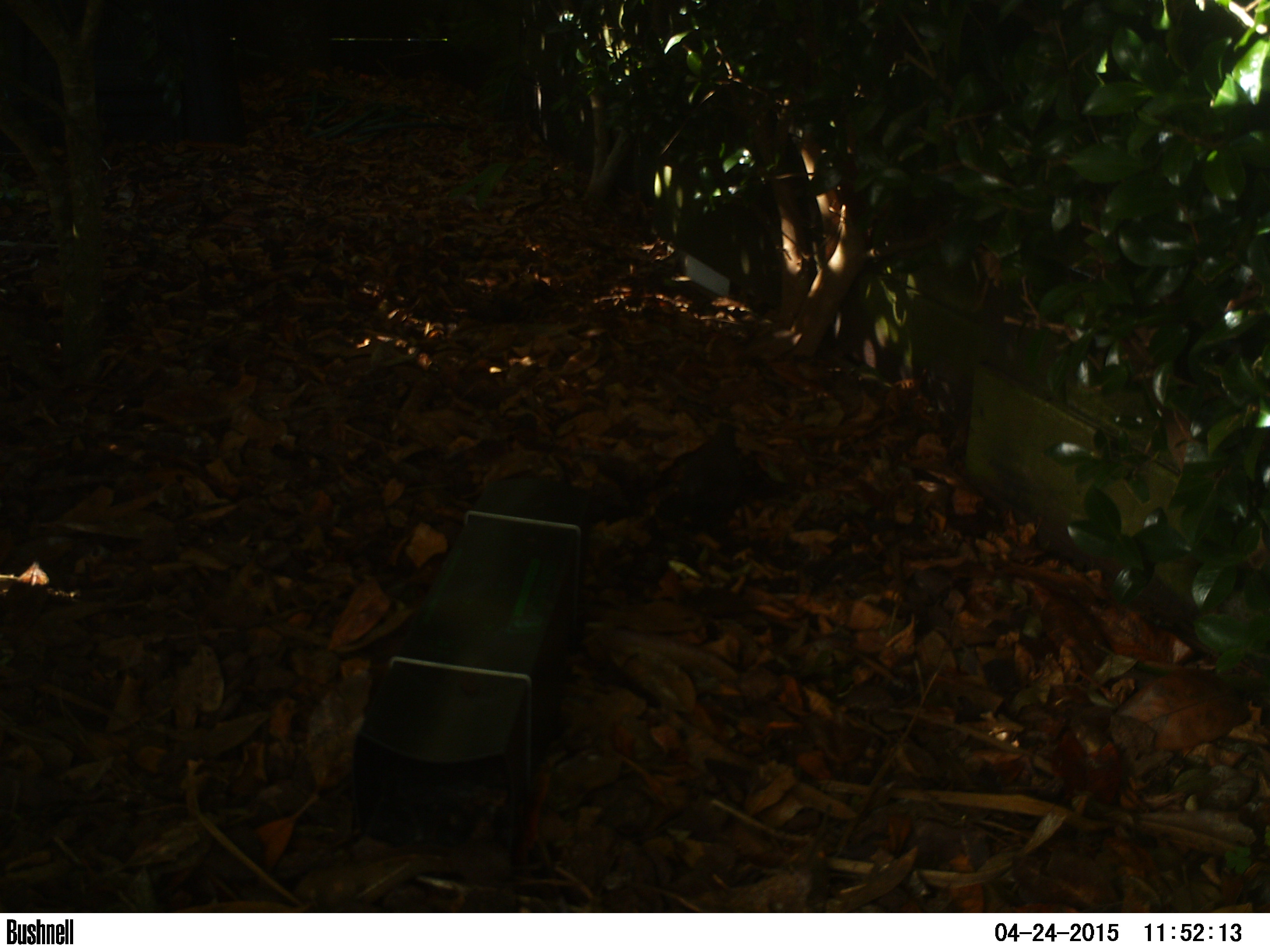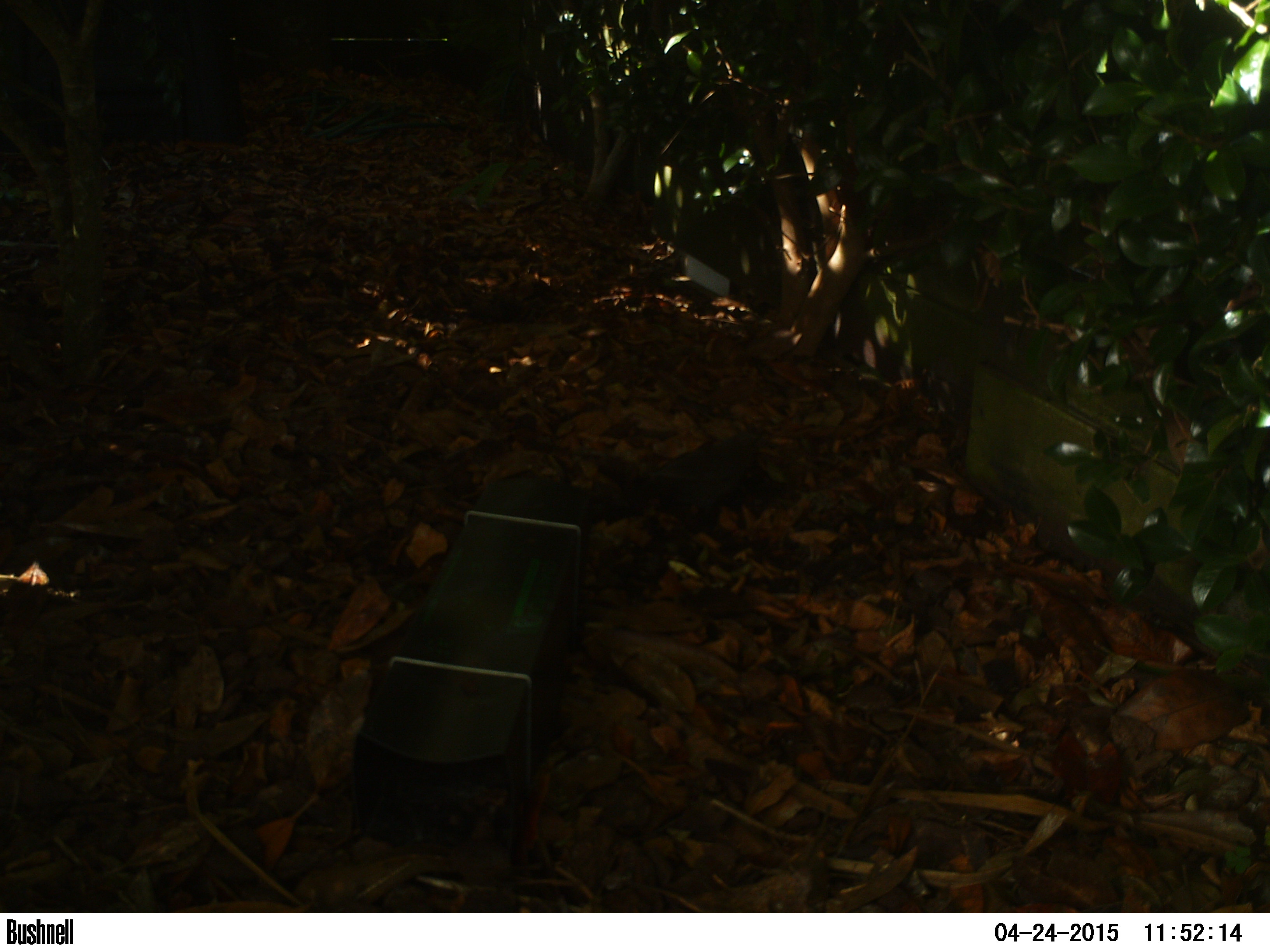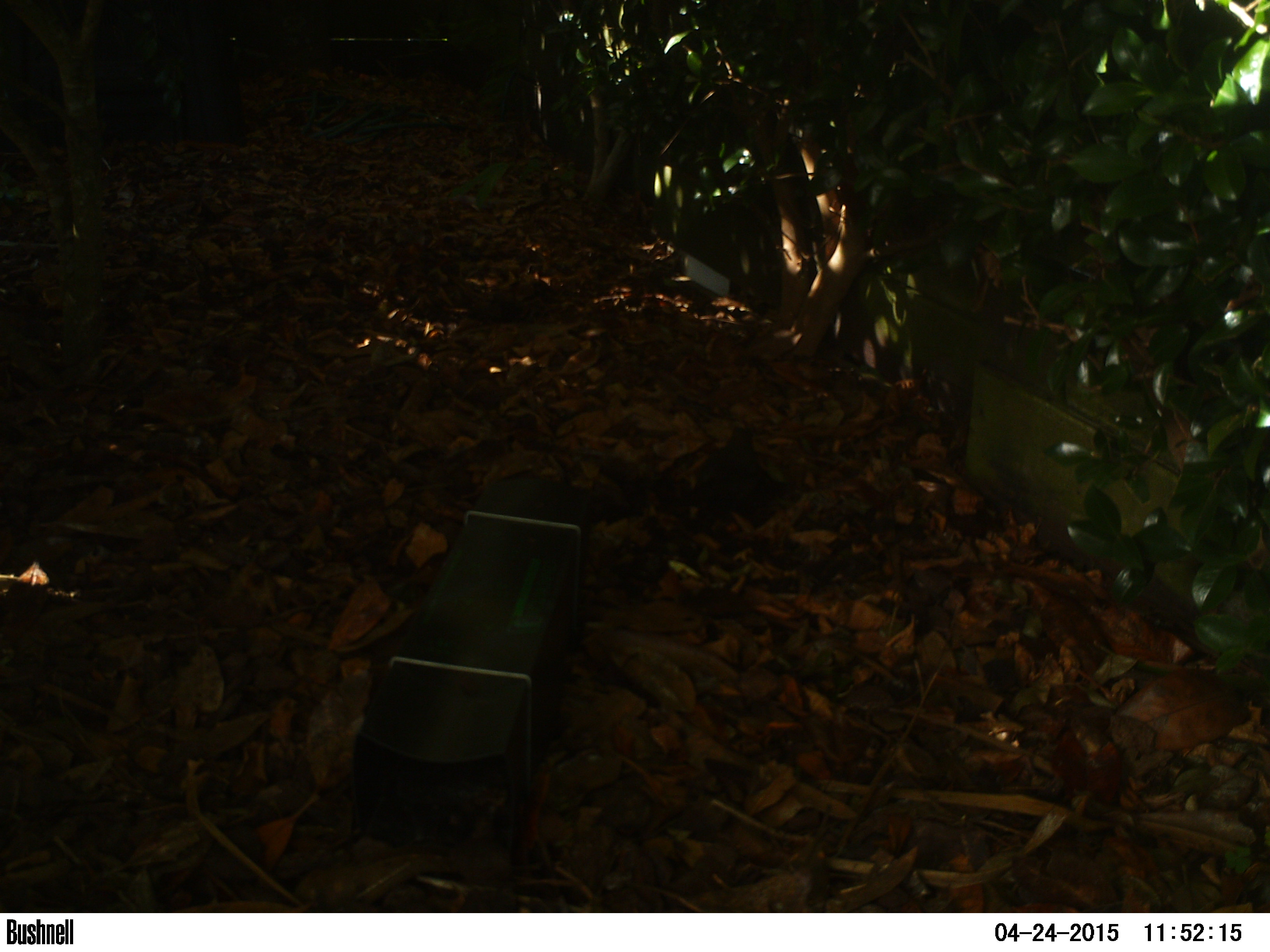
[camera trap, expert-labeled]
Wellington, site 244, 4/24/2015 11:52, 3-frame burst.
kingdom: Animalia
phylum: Chordata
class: Aves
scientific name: Aves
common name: bird